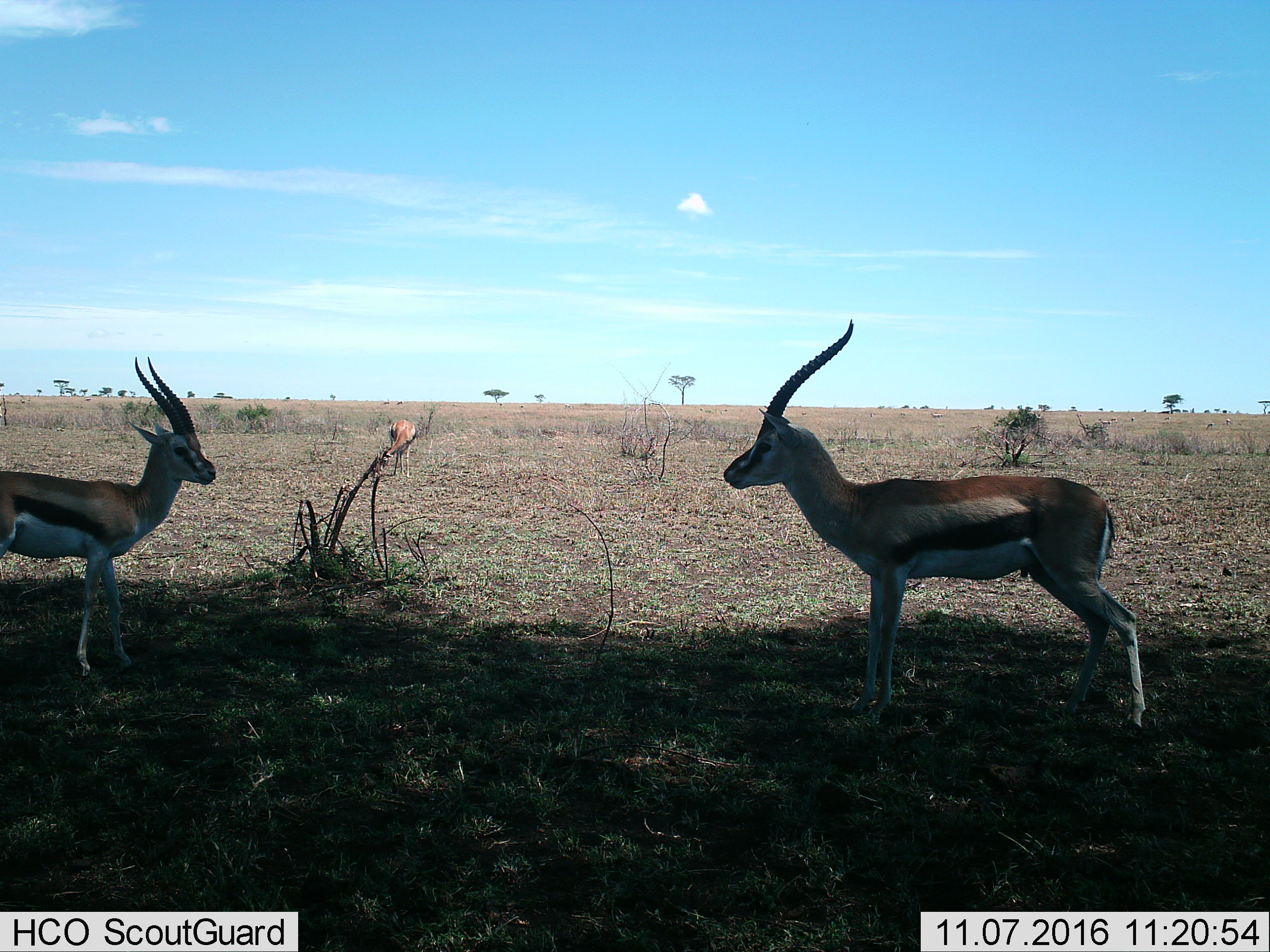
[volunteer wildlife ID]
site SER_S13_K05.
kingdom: Animalia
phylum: Chordata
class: Mammalia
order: Artiodactyla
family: Bovidae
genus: Eudorcas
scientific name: Eudorcas thomsonii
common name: thomson's gazelle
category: gazellethomsons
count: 3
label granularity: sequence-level